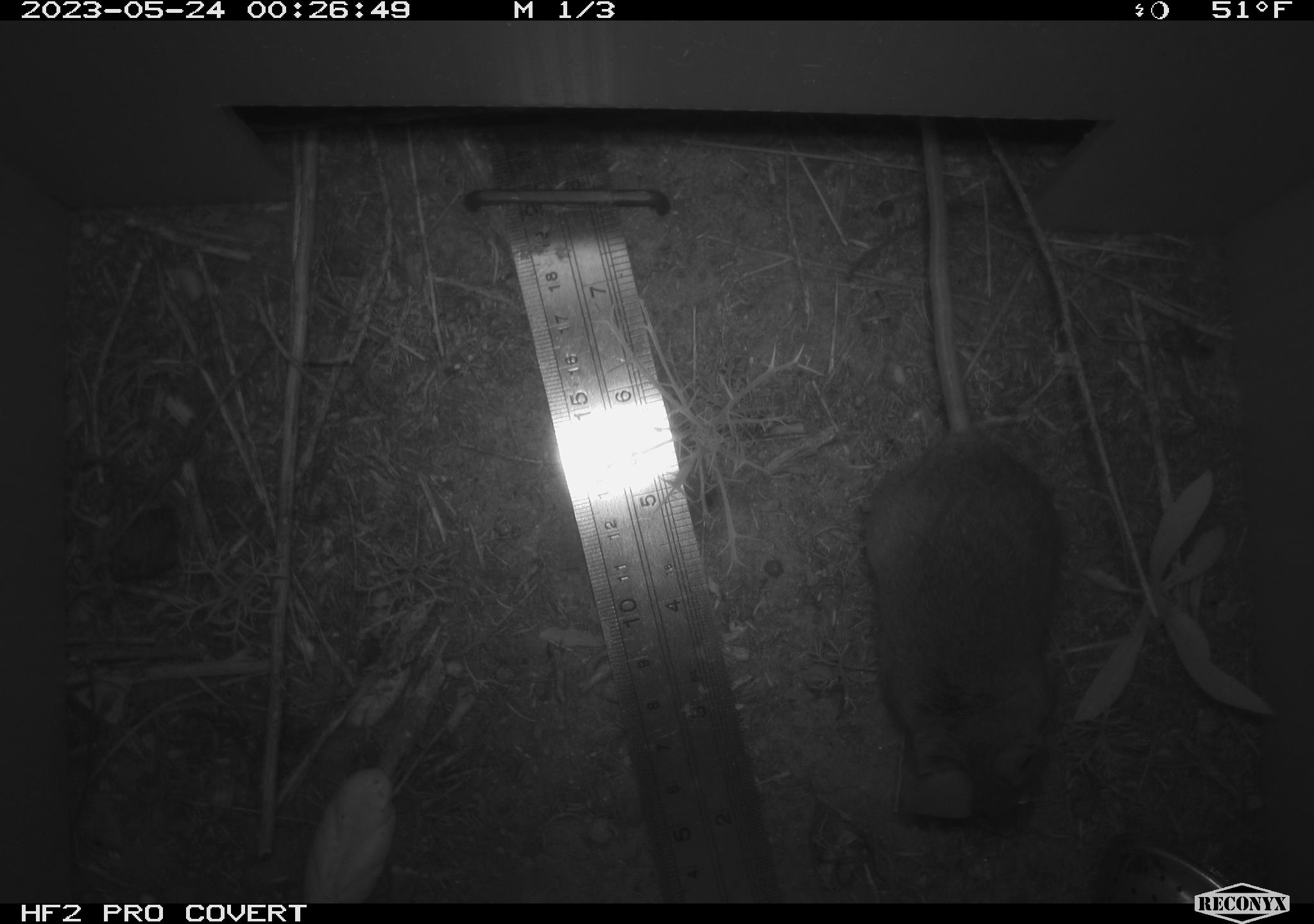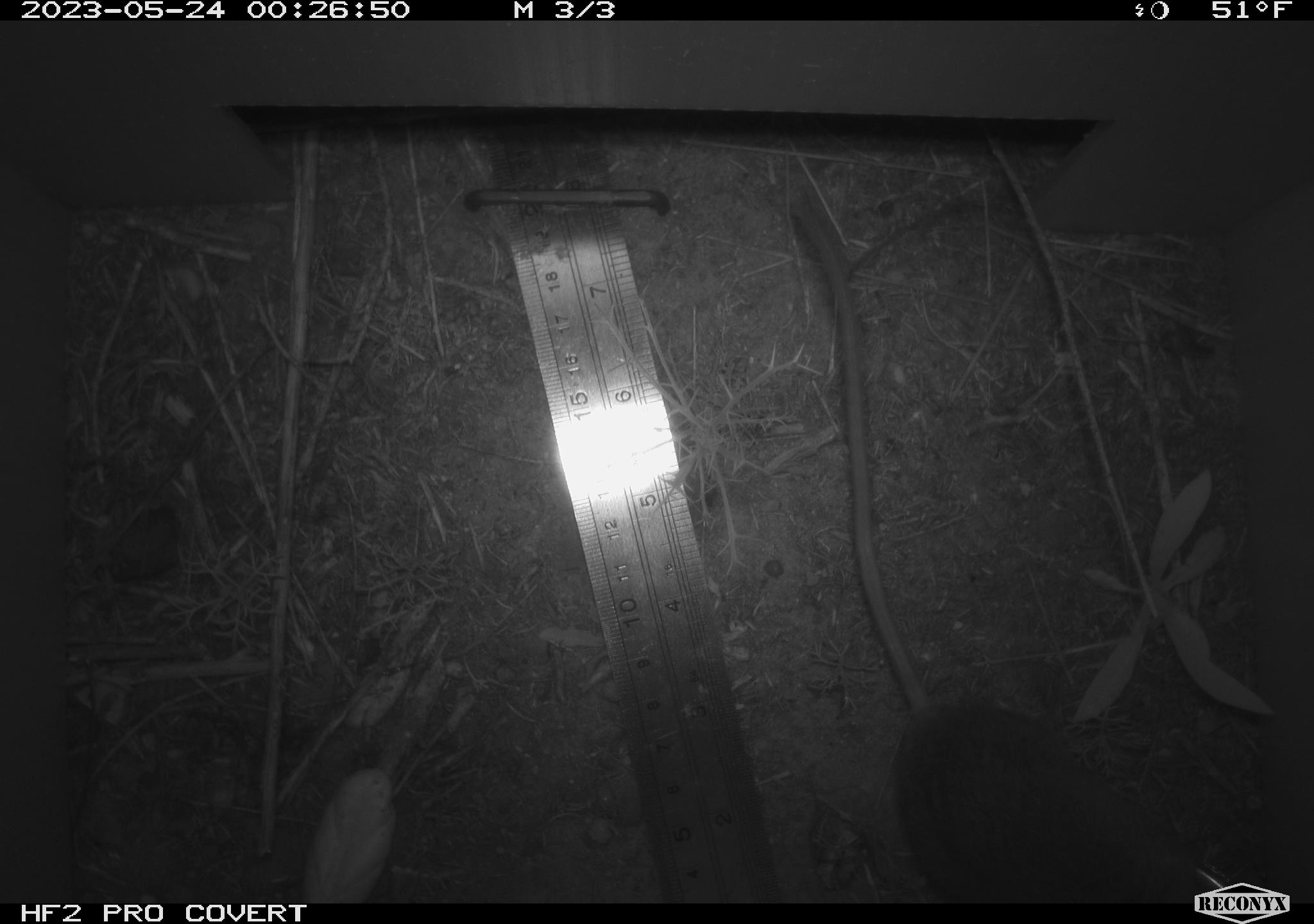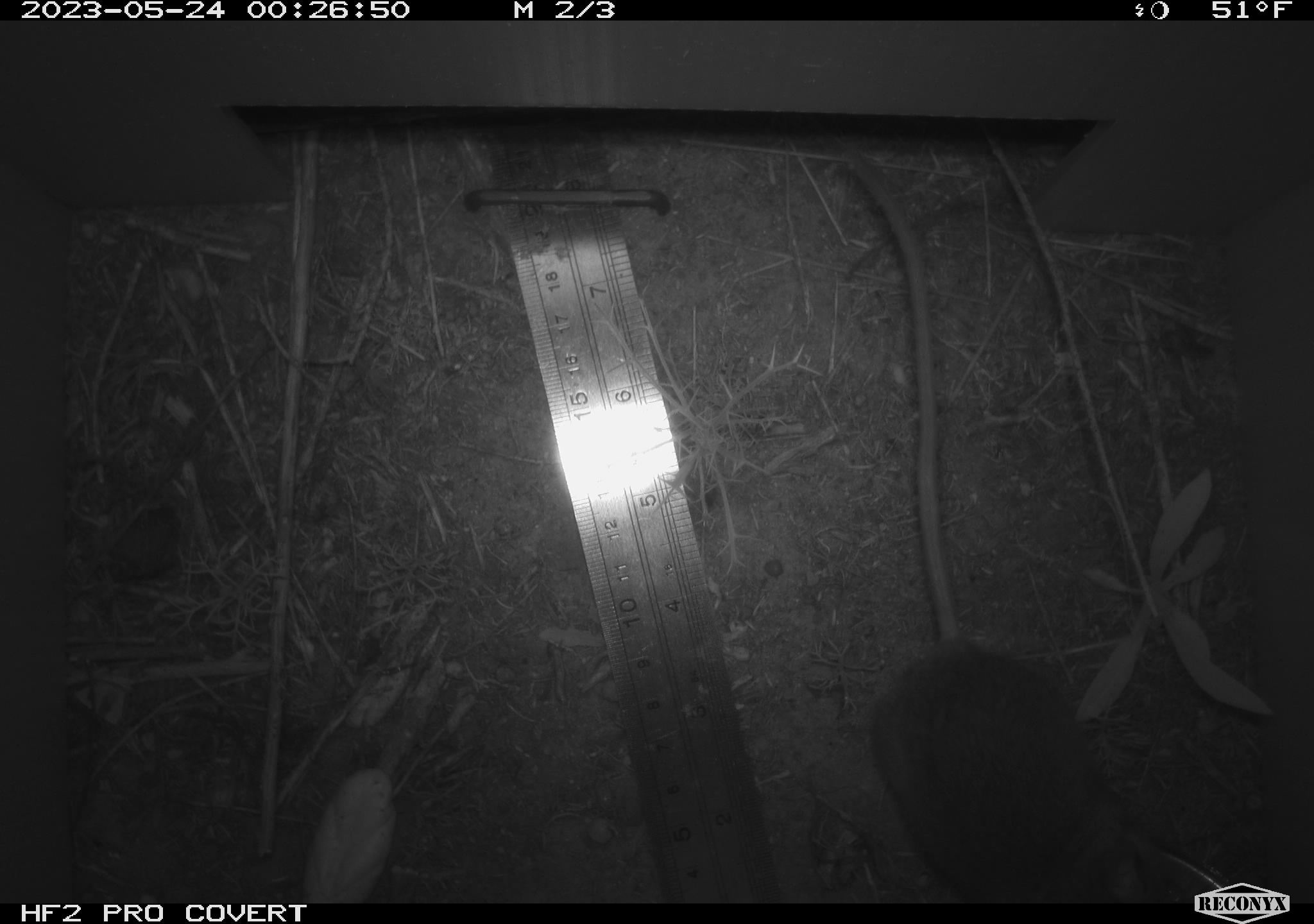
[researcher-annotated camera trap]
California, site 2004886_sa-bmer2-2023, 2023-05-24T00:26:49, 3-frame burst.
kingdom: Animalia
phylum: Chordata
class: Mammalia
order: Rodentia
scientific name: Rodentia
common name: mouse species